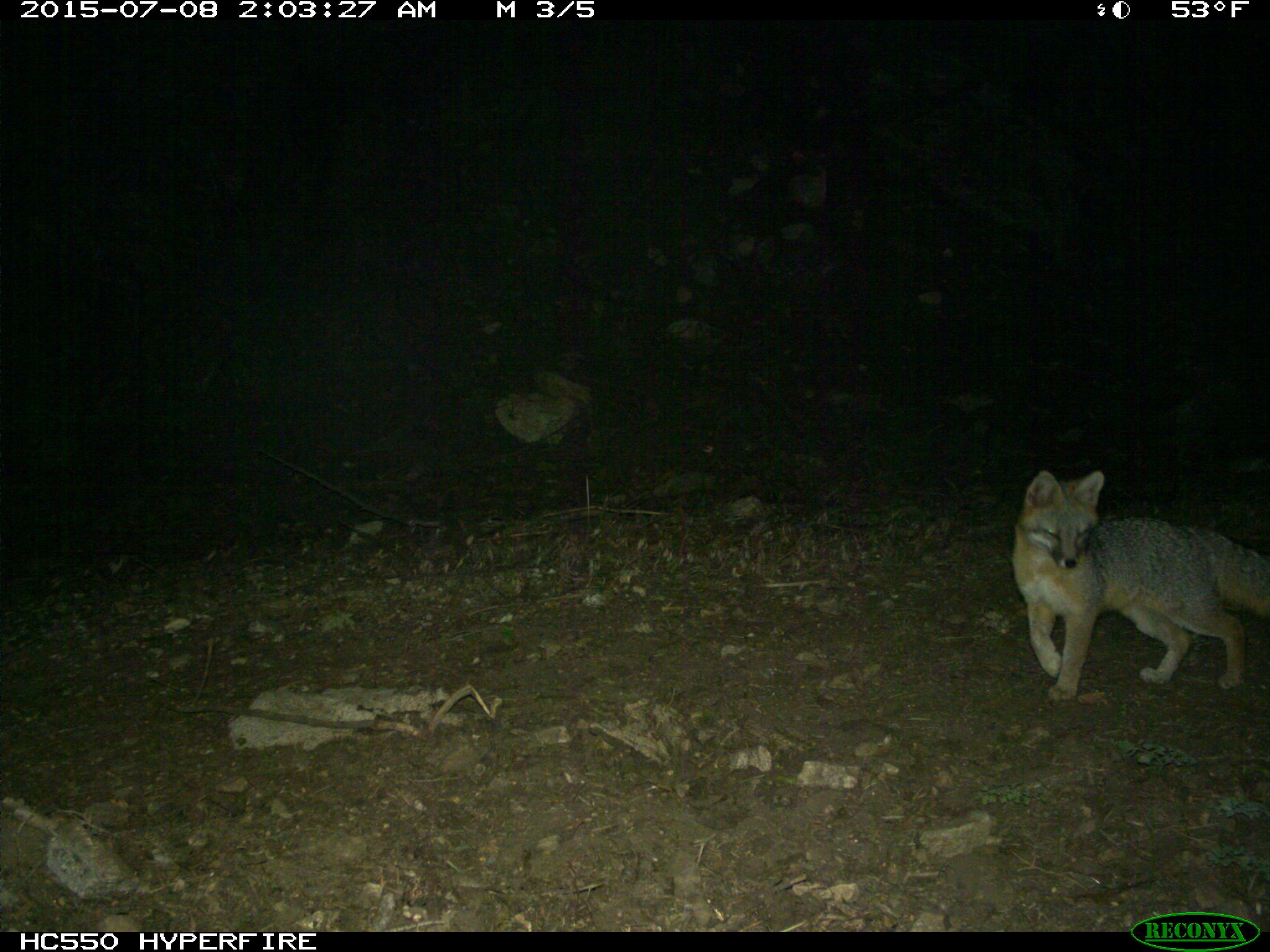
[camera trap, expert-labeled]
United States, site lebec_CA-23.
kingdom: Animalia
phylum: Chordata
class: Mammalia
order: Carnivora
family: Canidae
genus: Urocyon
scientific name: Urocyon cinereoargenteus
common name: gray fox